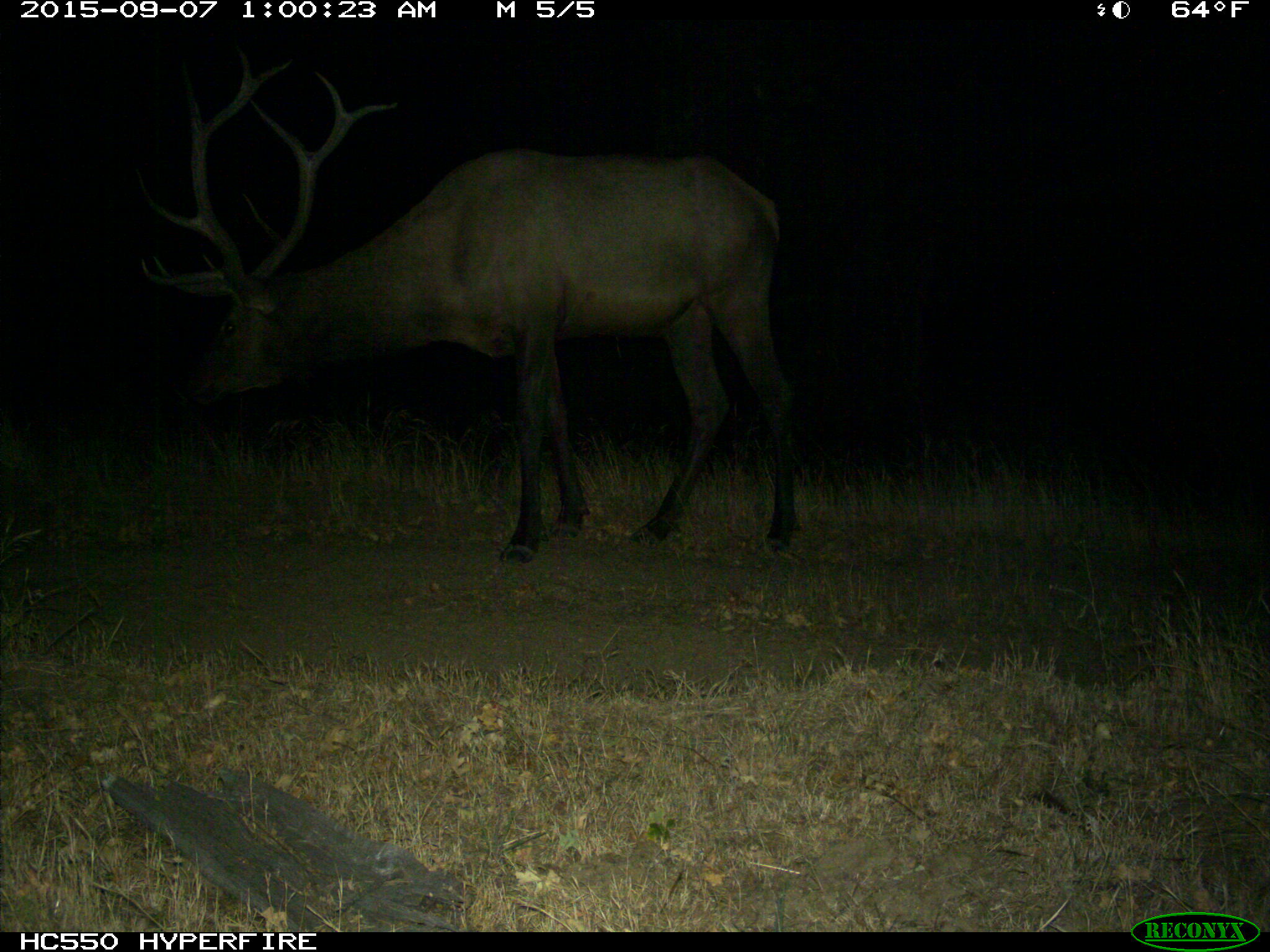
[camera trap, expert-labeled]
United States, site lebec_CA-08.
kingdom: Animalia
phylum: Chordata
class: Mammalia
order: Artiodactyla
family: Cervidae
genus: Cervus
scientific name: Cervus canadensis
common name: elk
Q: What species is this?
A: Cervus canadensis (elk).